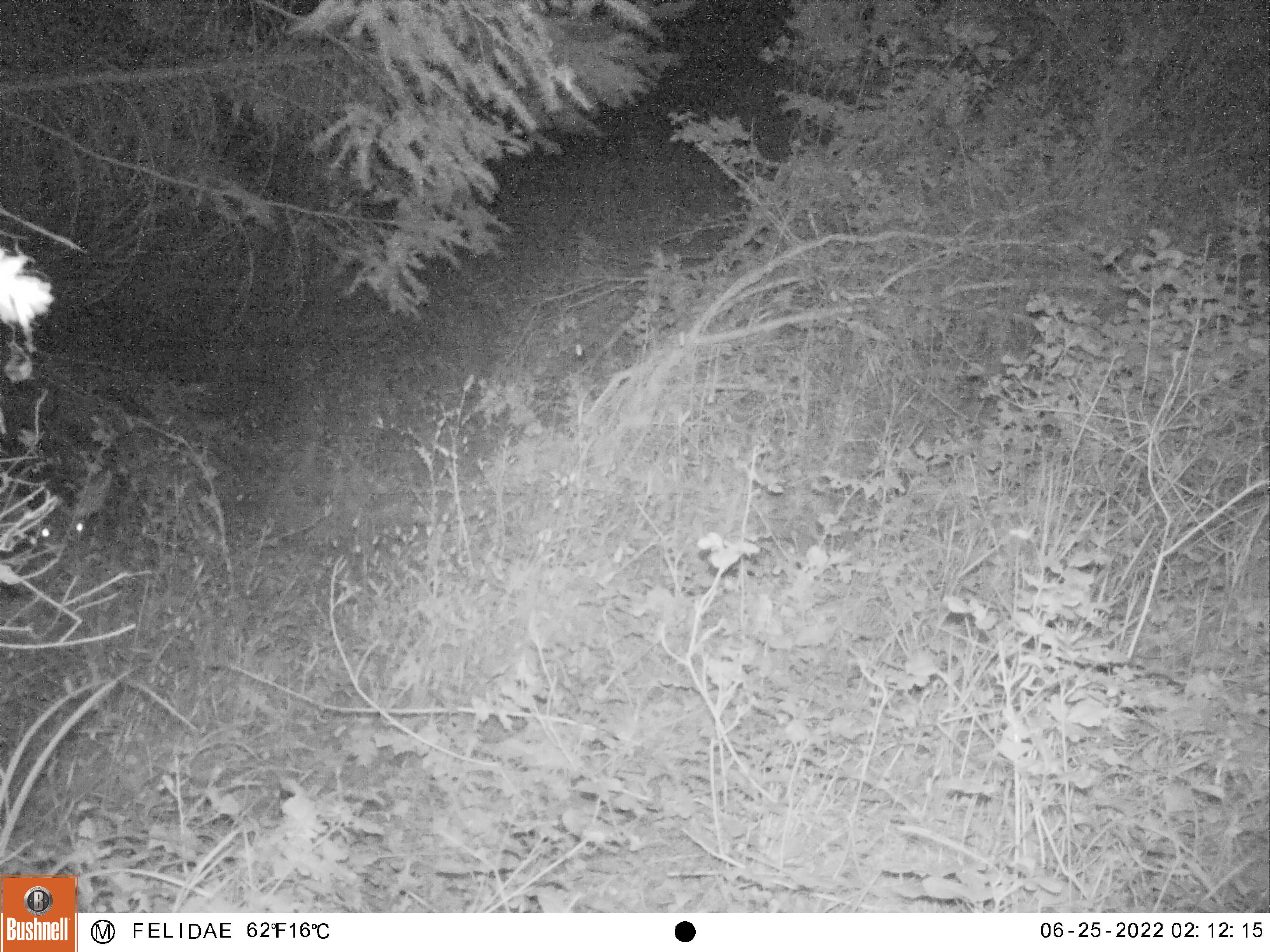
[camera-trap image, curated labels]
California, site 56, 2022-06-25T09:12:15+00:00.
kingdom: Animalia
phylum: Chordata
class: Mammalia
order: Artiodactyla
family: Cervidae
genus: Odocoileus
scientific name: Odocoileus hemionus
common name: mule deer